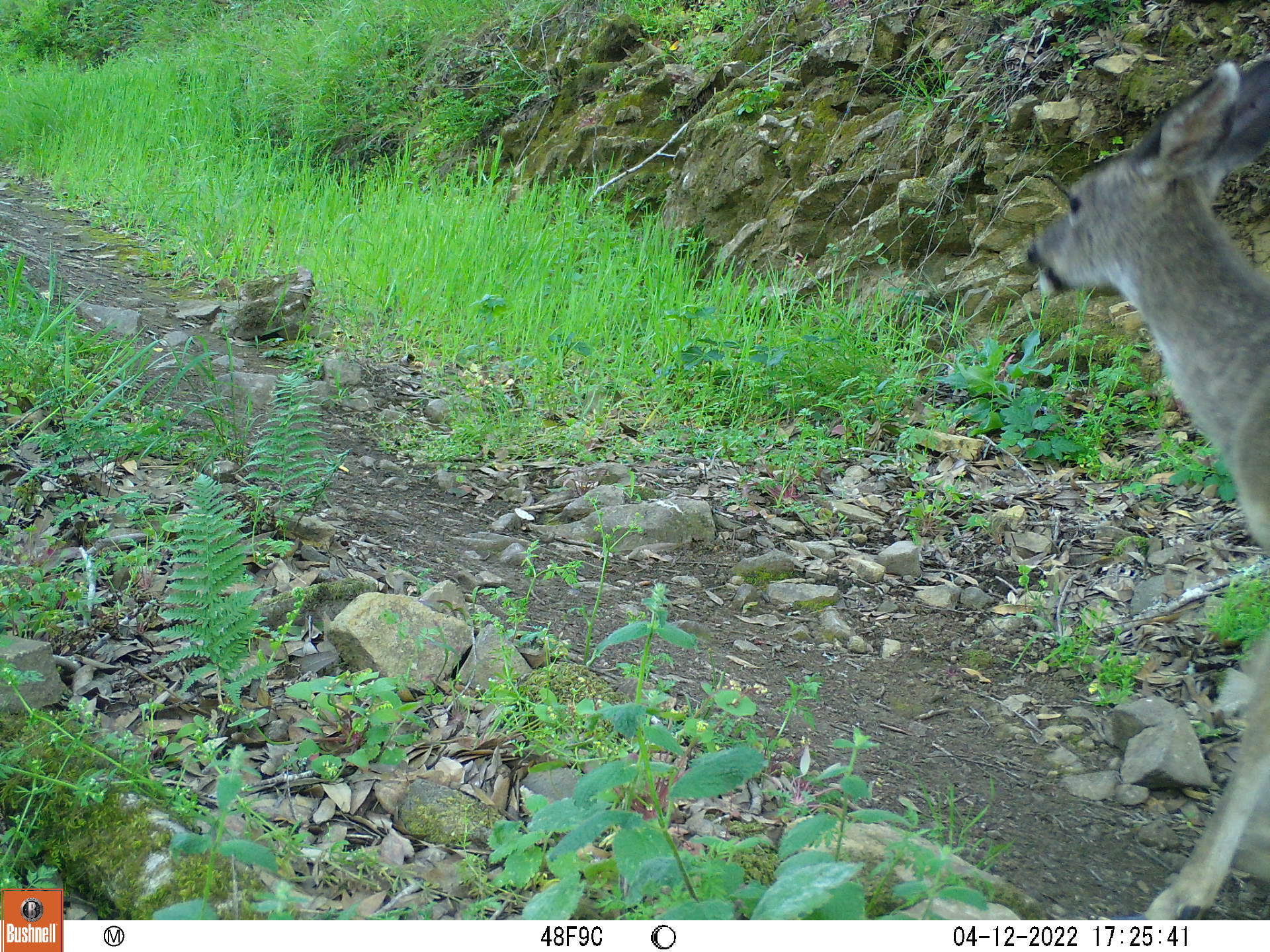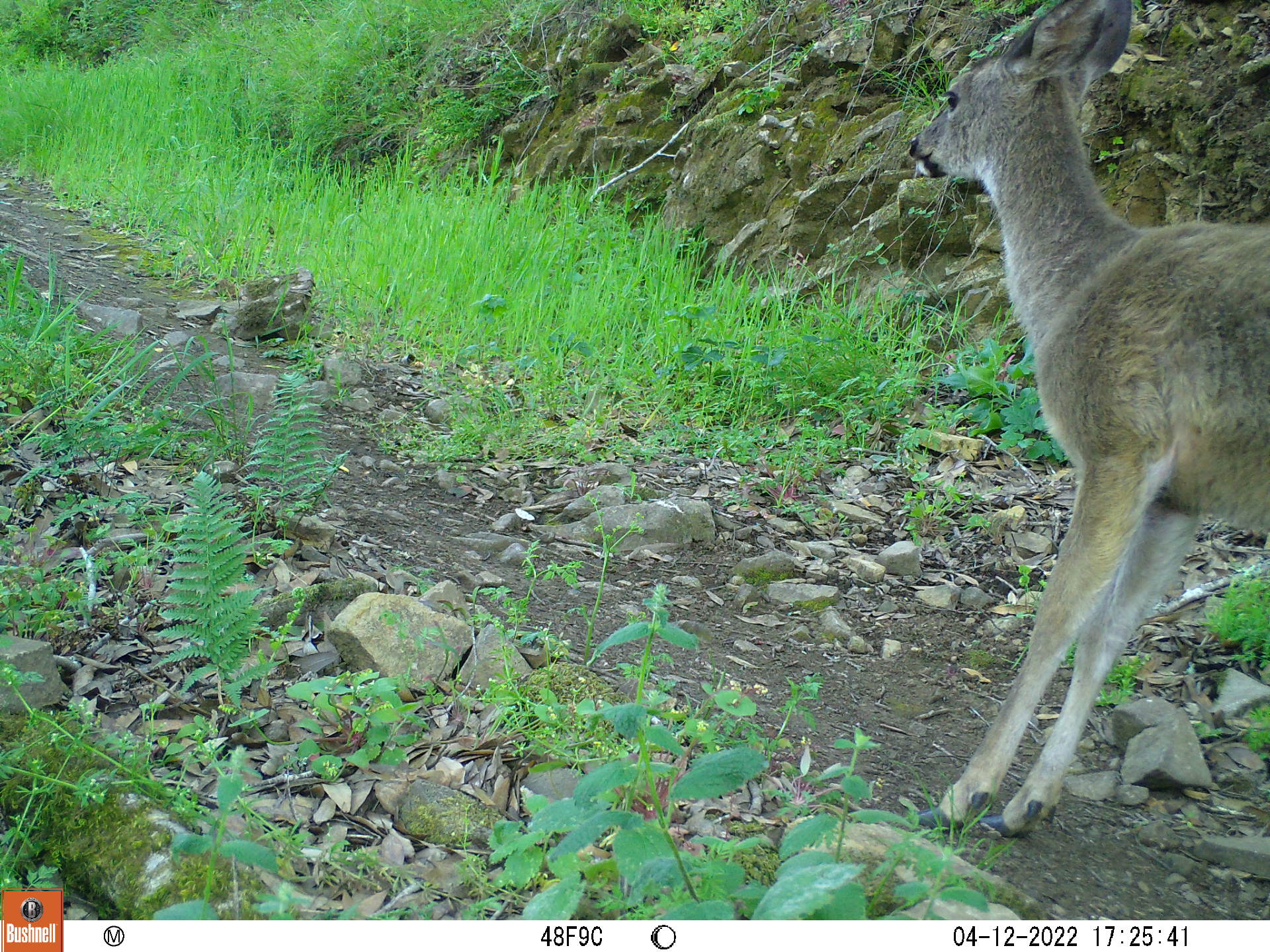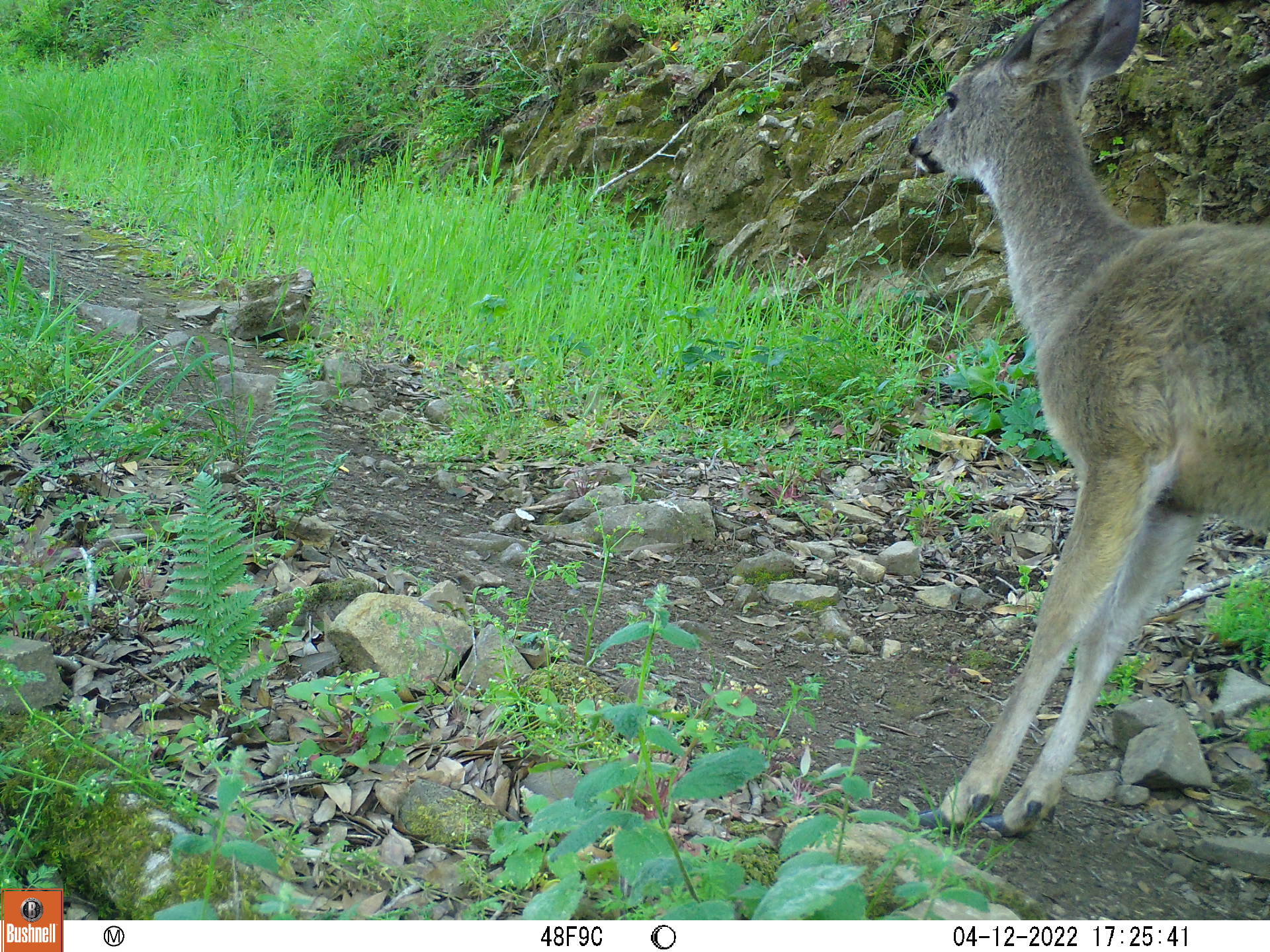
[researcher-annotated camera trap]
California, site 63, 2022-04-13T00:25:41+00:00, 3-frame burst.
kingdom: Animalia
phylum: Chordata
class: Mammalia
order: Artiodactyla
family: Cervidae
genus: Odocoileus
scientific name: Odocoileus hemionus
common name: mule deer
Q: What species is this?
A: Mule deer (Odocoileus hemionus).